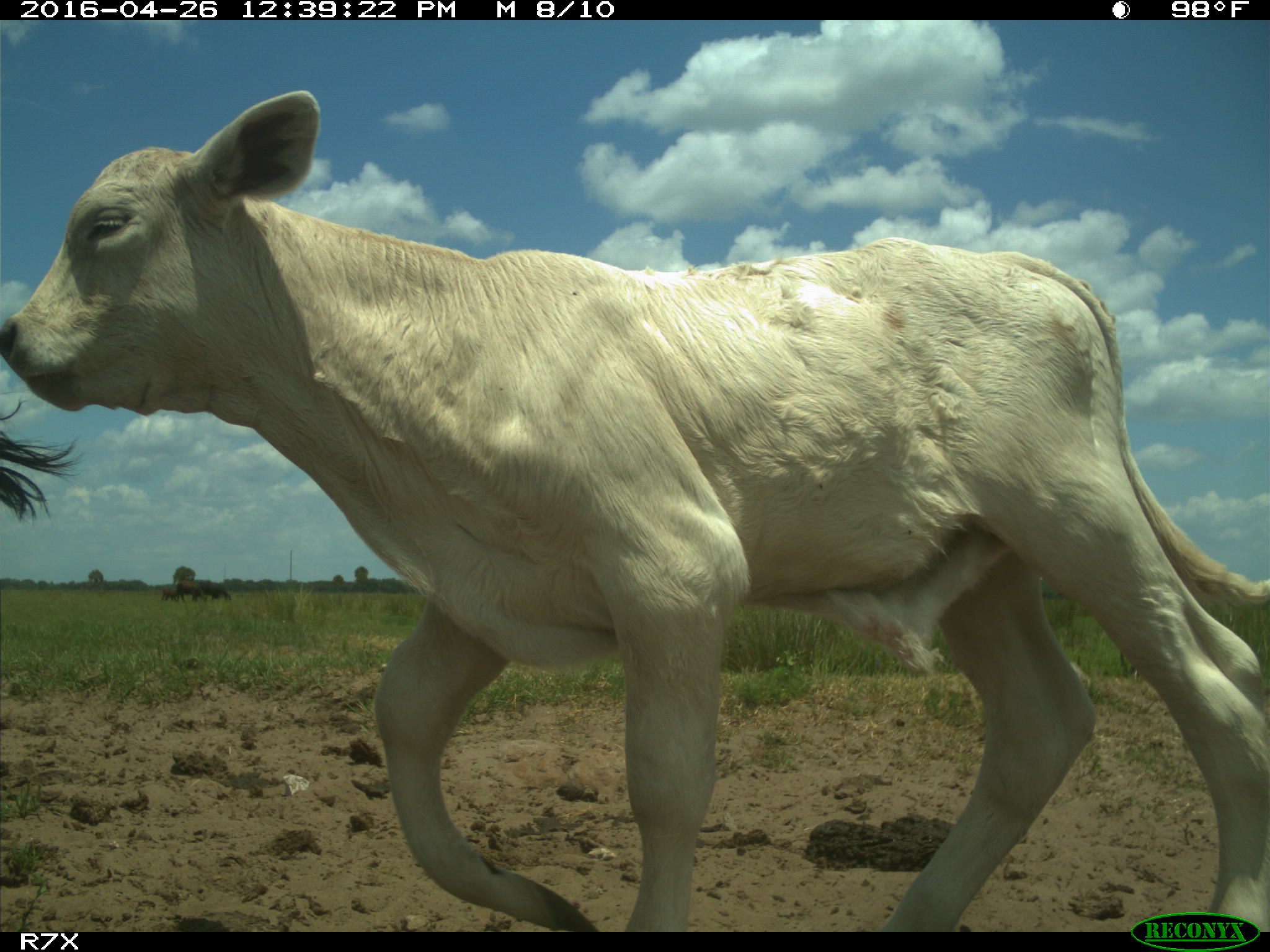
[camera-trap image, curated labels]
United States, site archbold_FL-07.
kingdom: Animalia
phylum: Chordata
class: Mammalia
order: Artiodactyla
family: Bovidae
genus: Bos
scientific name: Bos taurus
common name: domestic cow